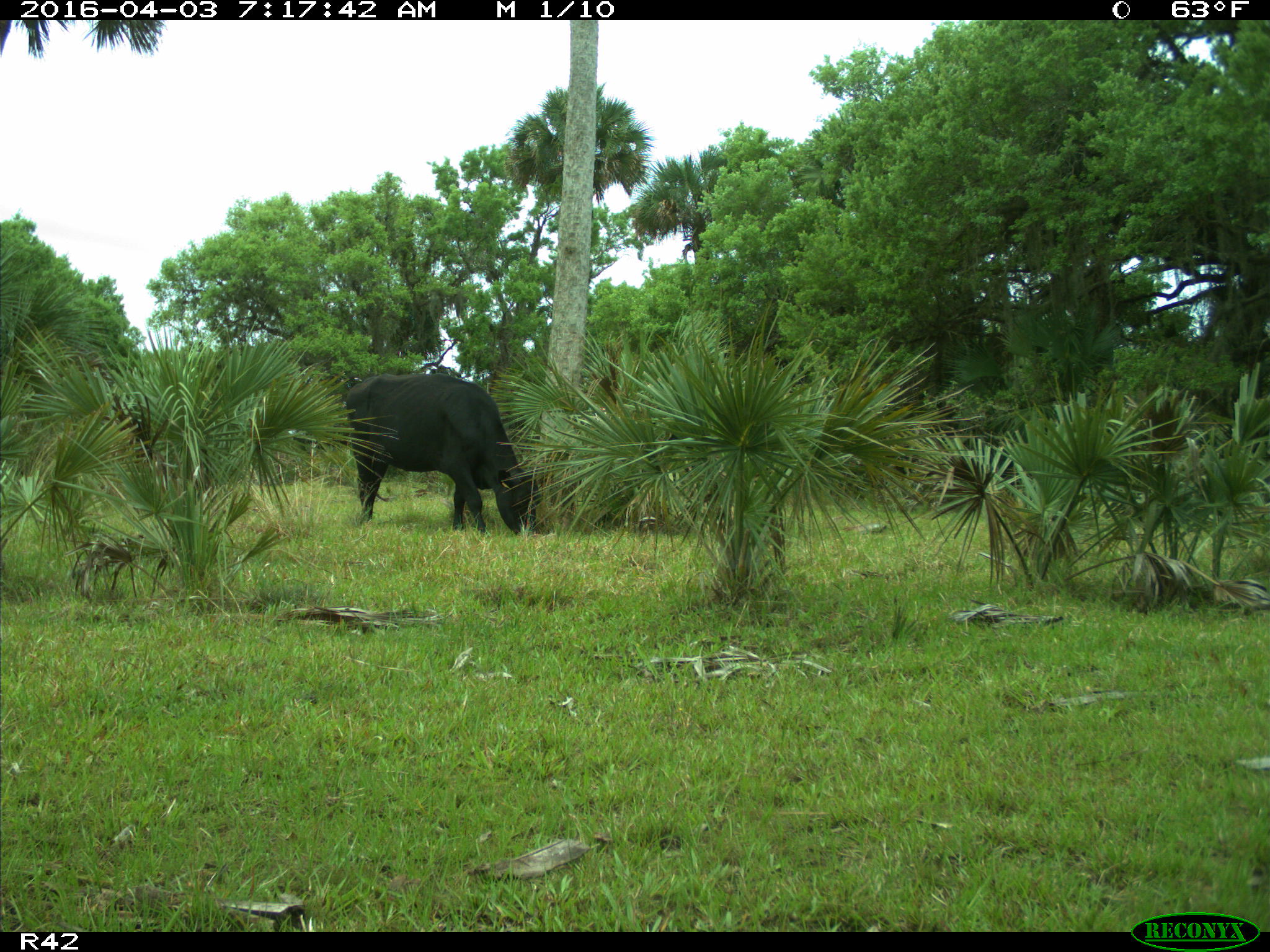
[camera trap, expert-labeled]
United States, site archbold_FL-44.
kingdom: Animalia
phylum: Chordata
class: Mammalia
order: Artiodactyla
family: Bovidae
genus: Bos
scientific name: Bos taurus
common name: domestic cow